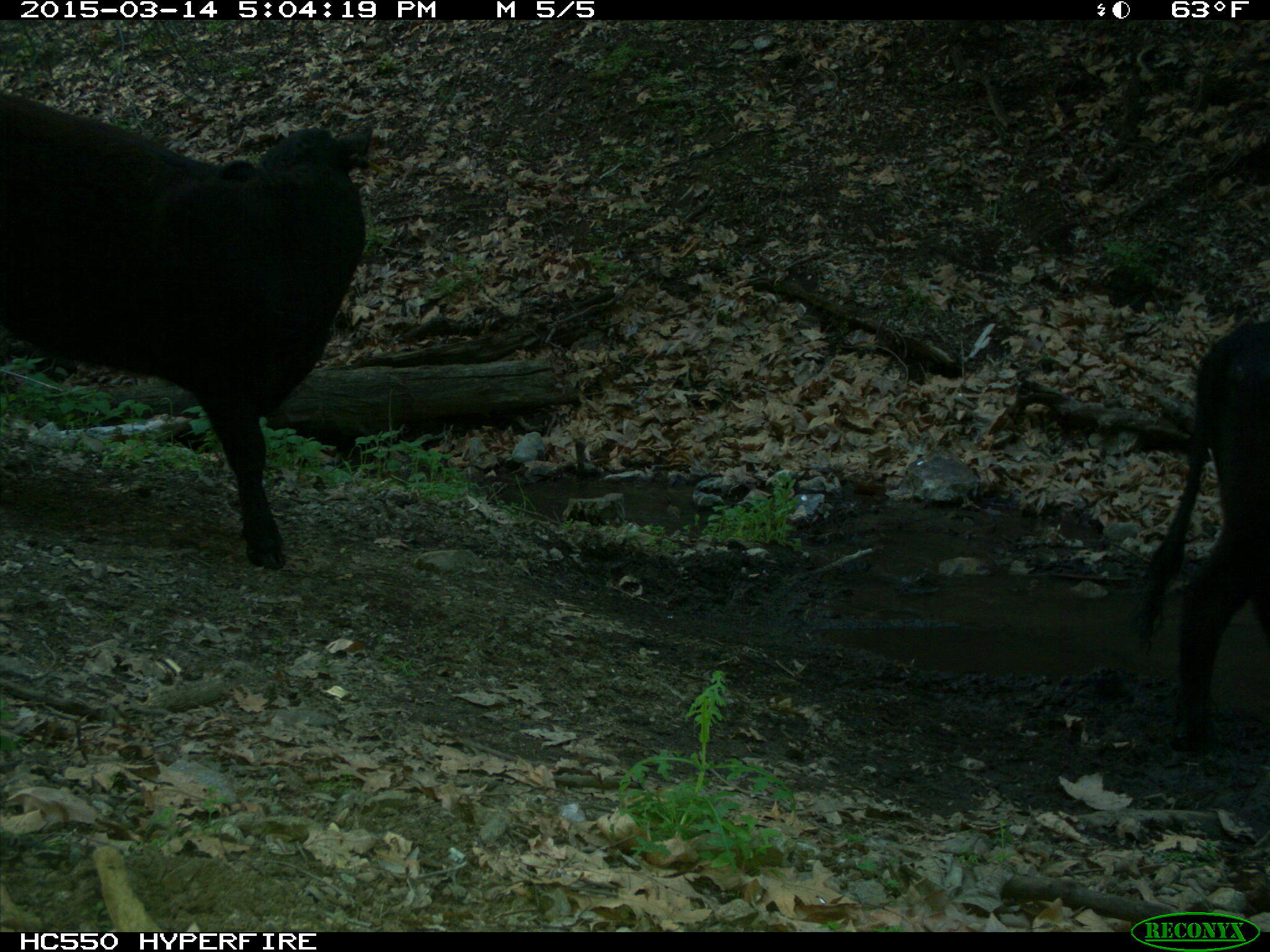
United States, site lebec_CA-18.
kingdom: Animalia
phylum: Chordata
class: Mammalia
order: Artiodactyla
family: Bovidae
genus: Bos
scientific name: Bos taurus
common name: domestic cow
Bos taurus (domestic cow).